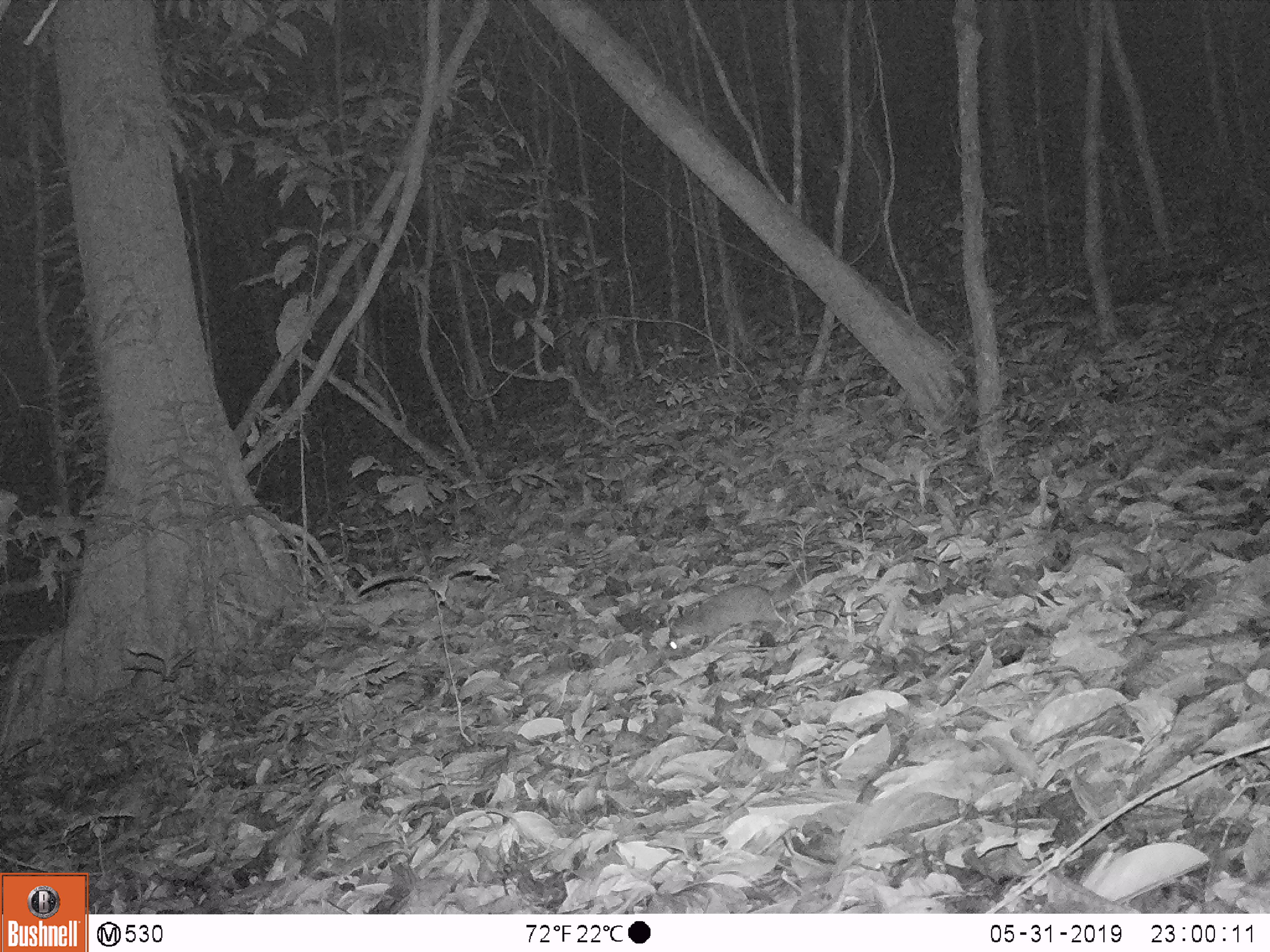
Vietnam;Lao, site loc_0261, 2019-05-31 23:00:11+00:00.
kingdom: Animalia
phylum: Chordata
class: Mammalia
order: Carnivora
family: Mustelidae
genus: Melogale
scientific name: Melogale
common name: ferret badger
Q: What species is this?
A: Ferret badger (Melogale).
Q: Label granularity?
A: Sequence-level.